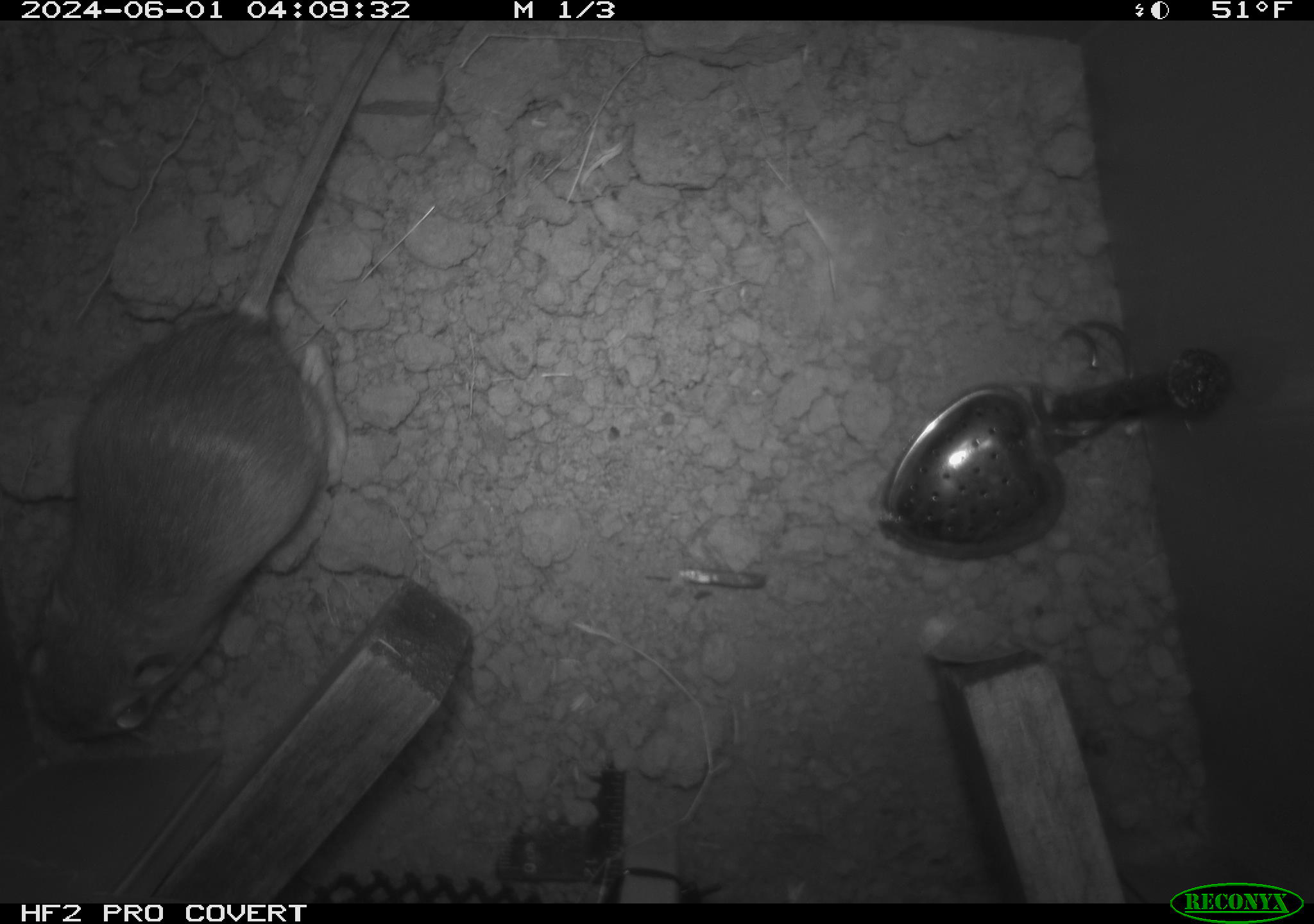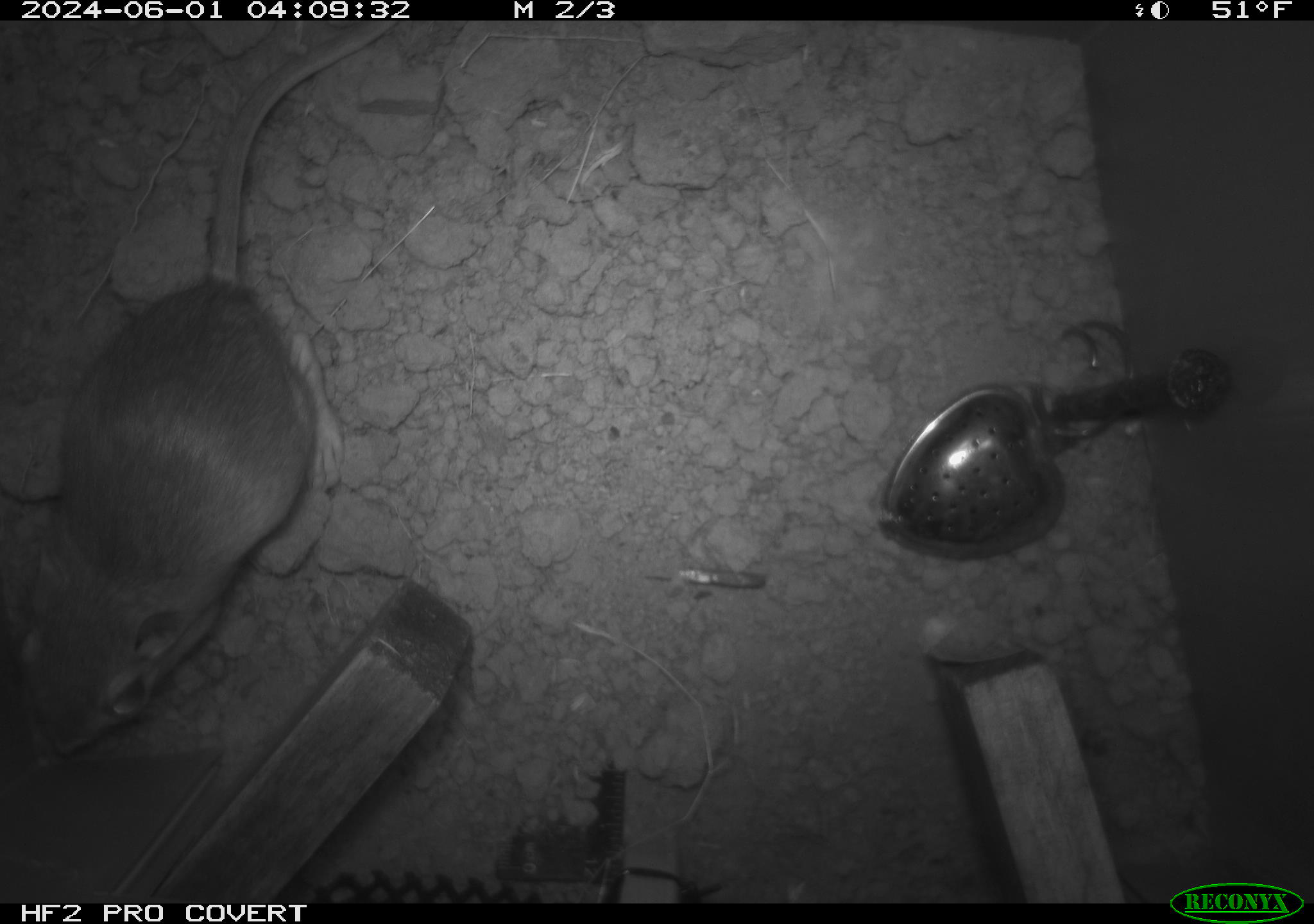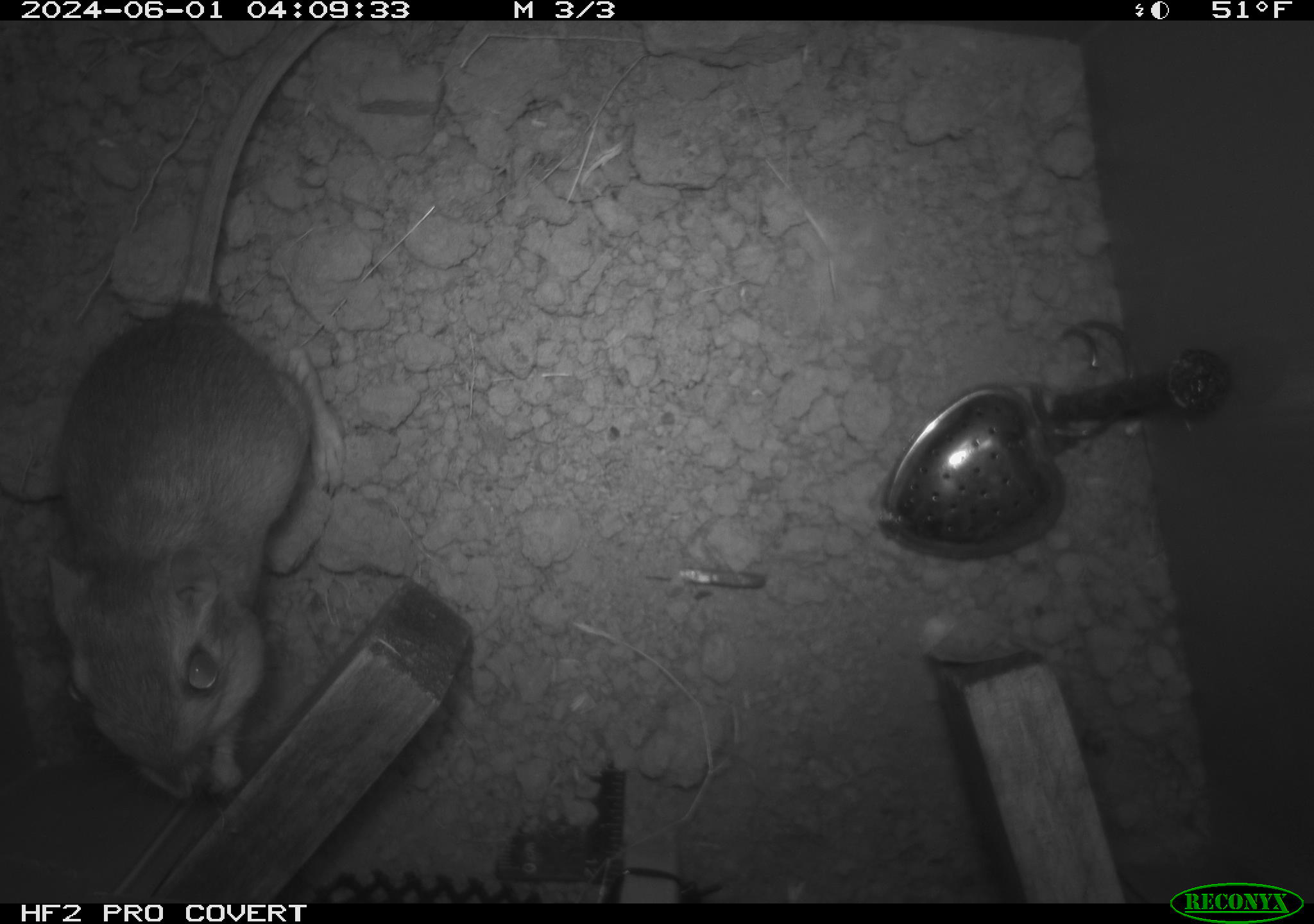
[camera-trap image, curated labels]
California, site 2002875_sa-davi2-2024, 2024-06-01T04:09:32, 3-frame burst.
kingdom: Animalia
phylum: Chordata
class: Mammalia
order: Rodentia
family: Heteromyidae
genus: Dipodomys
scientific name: Dipodomys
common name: kangaroo rats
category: dipodomys species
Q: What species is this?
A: Dipodomys species (kangaroo rats) (Dipodomys).